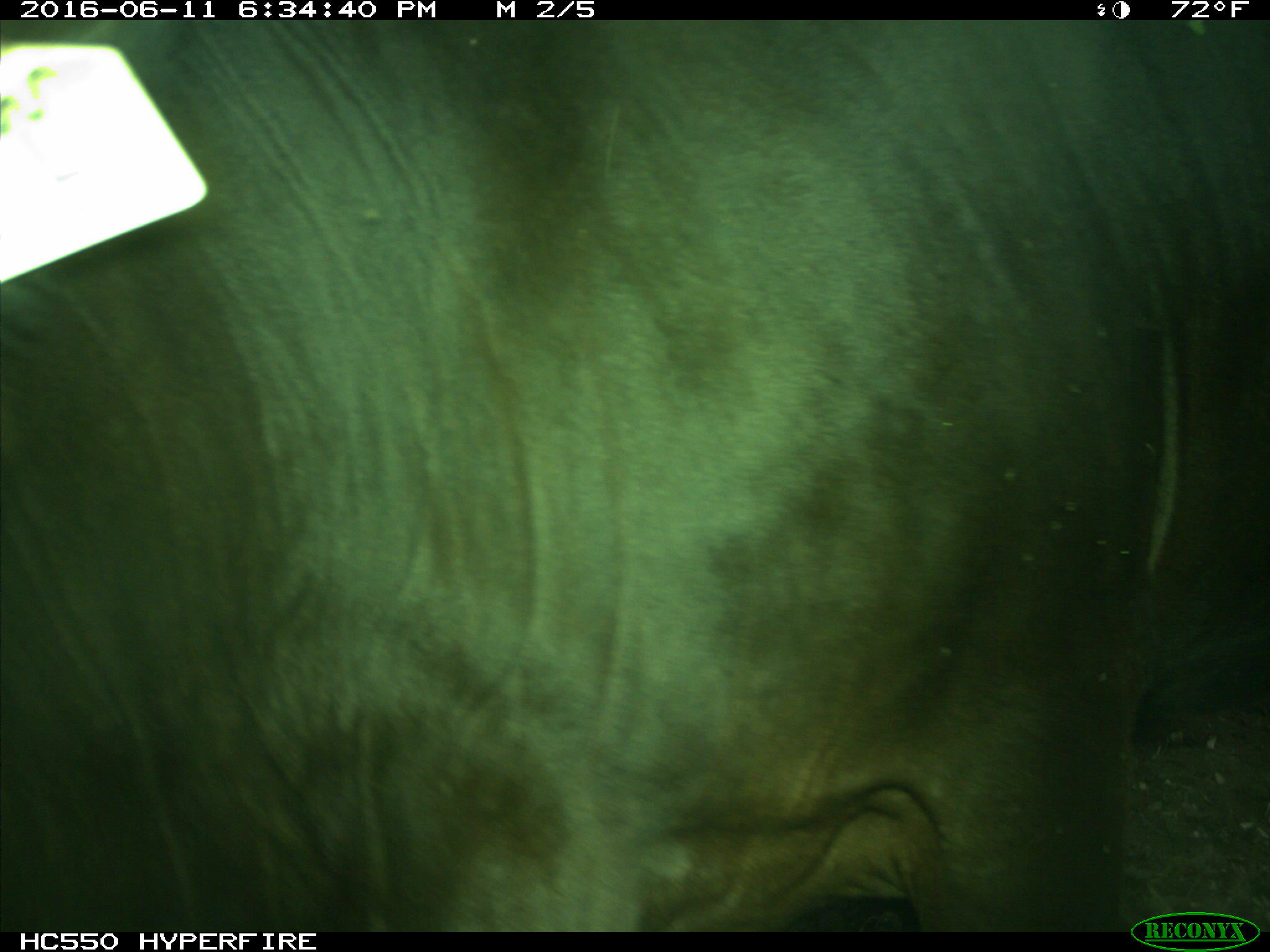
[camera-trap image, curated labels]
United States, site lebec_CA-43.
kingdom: Animalia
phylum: Chordata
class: Mammalia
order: Artiodactyla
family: Bovidae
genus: Bos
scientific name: Bos taurus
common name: domestic cow